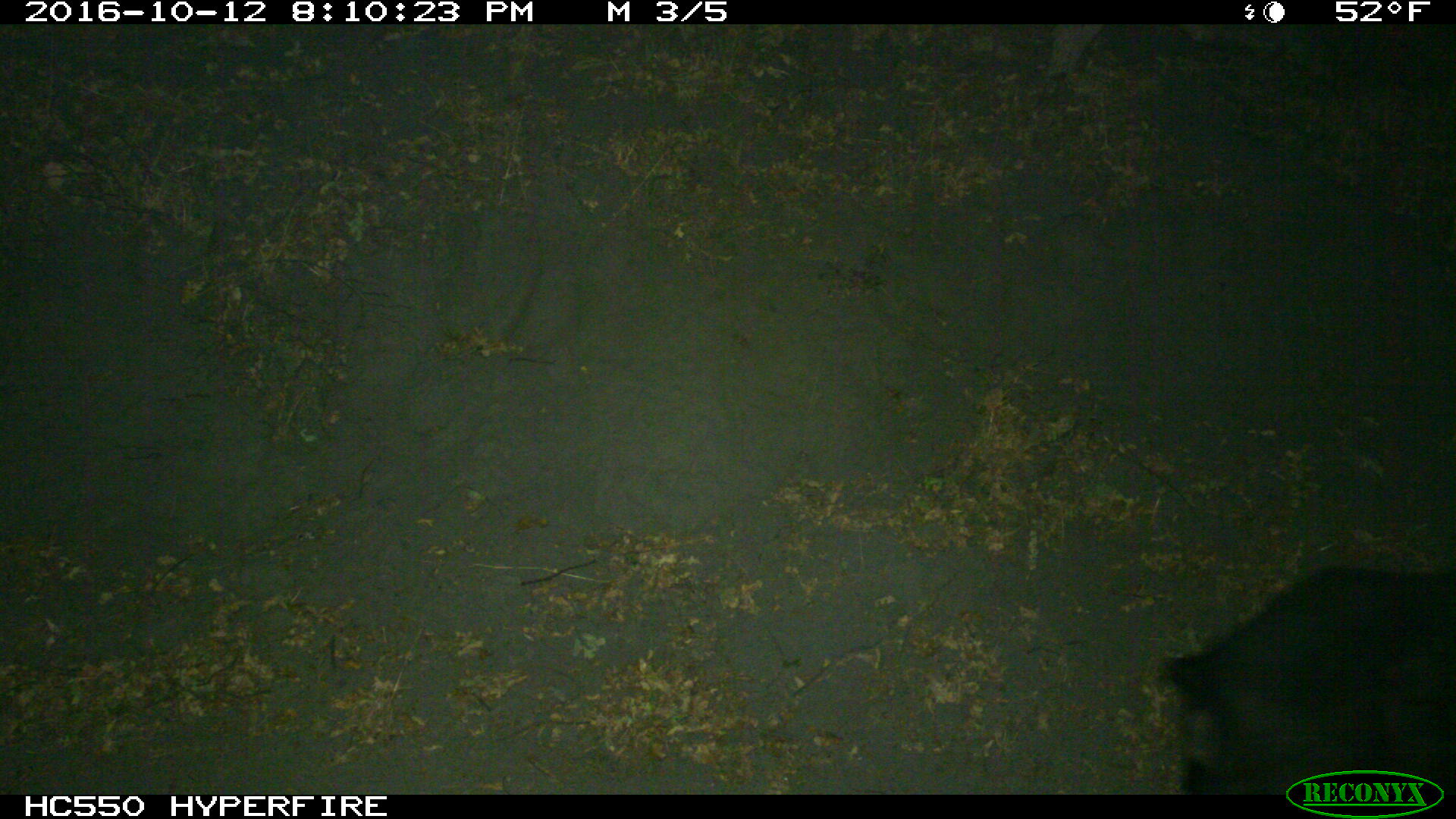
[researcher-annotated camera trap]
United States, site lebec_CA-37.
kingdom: Animalia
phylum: Chordata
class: Mammalia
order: Artiodactyla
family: Suidae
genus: Sus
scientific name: Sus scrofa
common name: wild boar